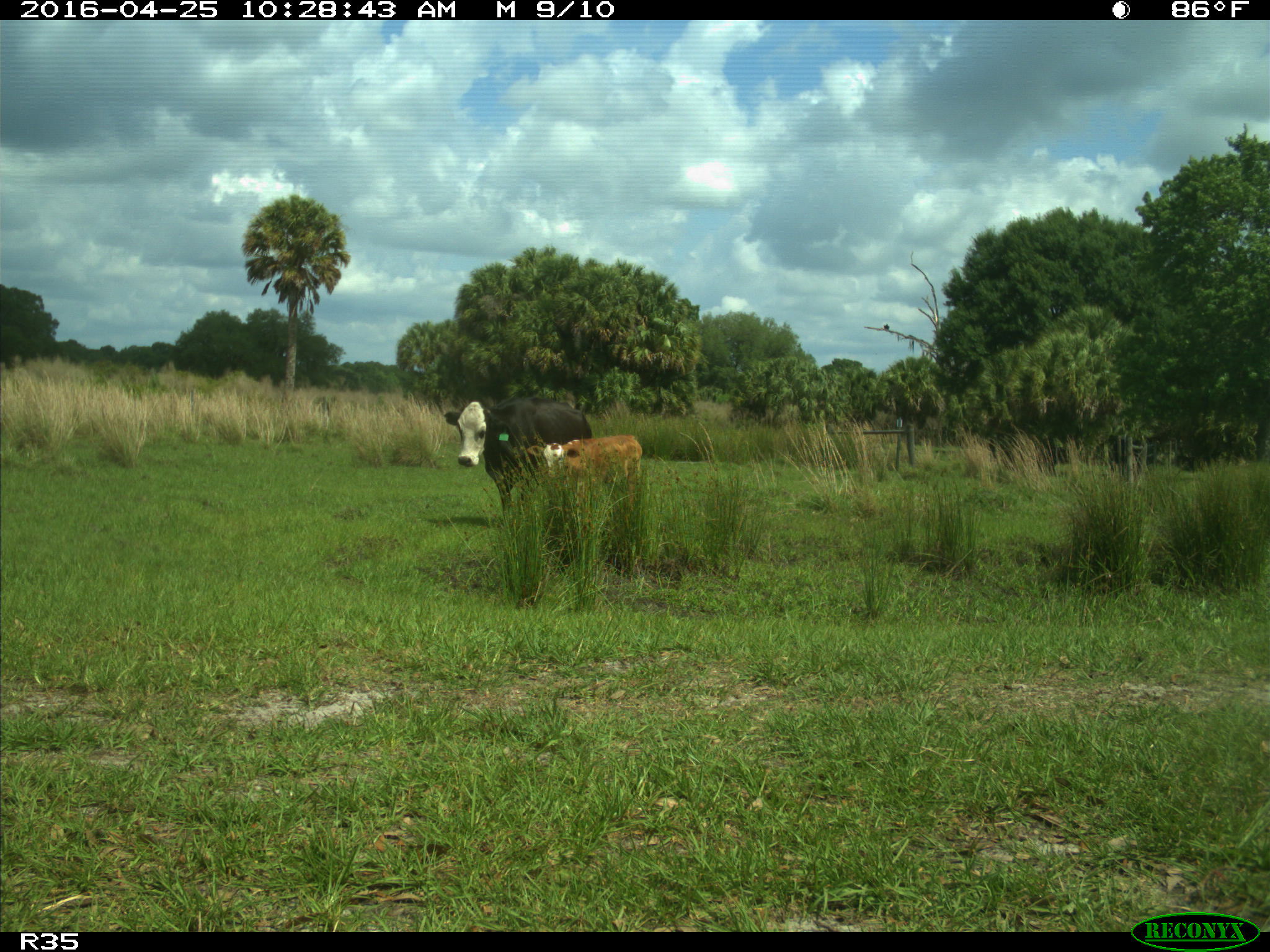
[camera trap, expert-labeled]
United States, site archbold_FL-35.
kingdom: Animalia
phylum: Chordata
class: Mammalia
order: Artiodactyla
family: Bovidae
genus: Bos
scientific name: Bos taurus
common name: domestic cow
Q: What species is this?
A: Bos taurus (domestic cow).